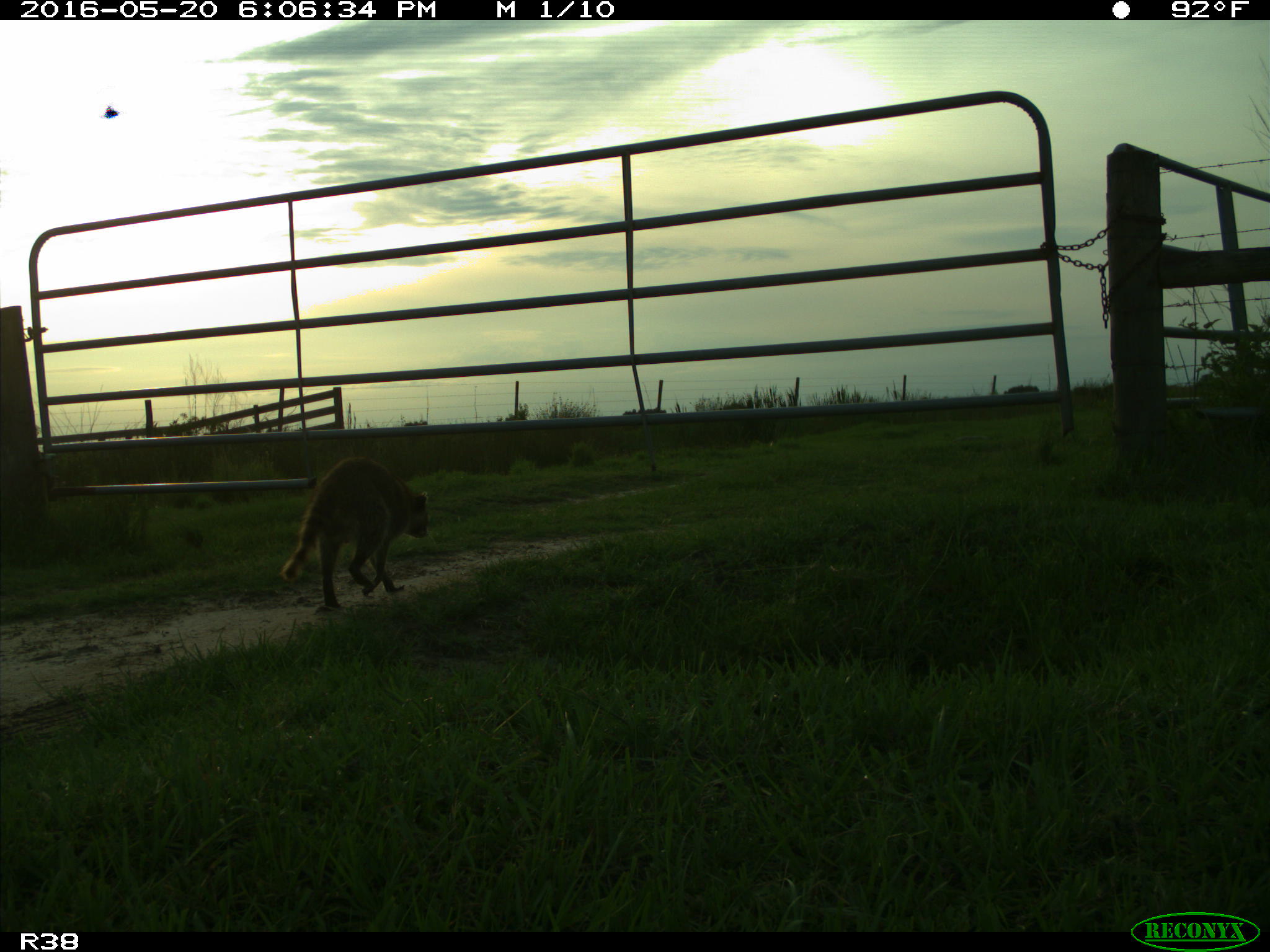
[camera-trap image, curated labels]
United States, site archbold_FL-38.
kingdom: Animalia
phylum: Chordata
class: Mammalia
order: Carnivora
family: Procyonidae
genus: Procyon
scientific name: Procyon lotor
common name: common raccoon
Procyon lotor (common raccoon).